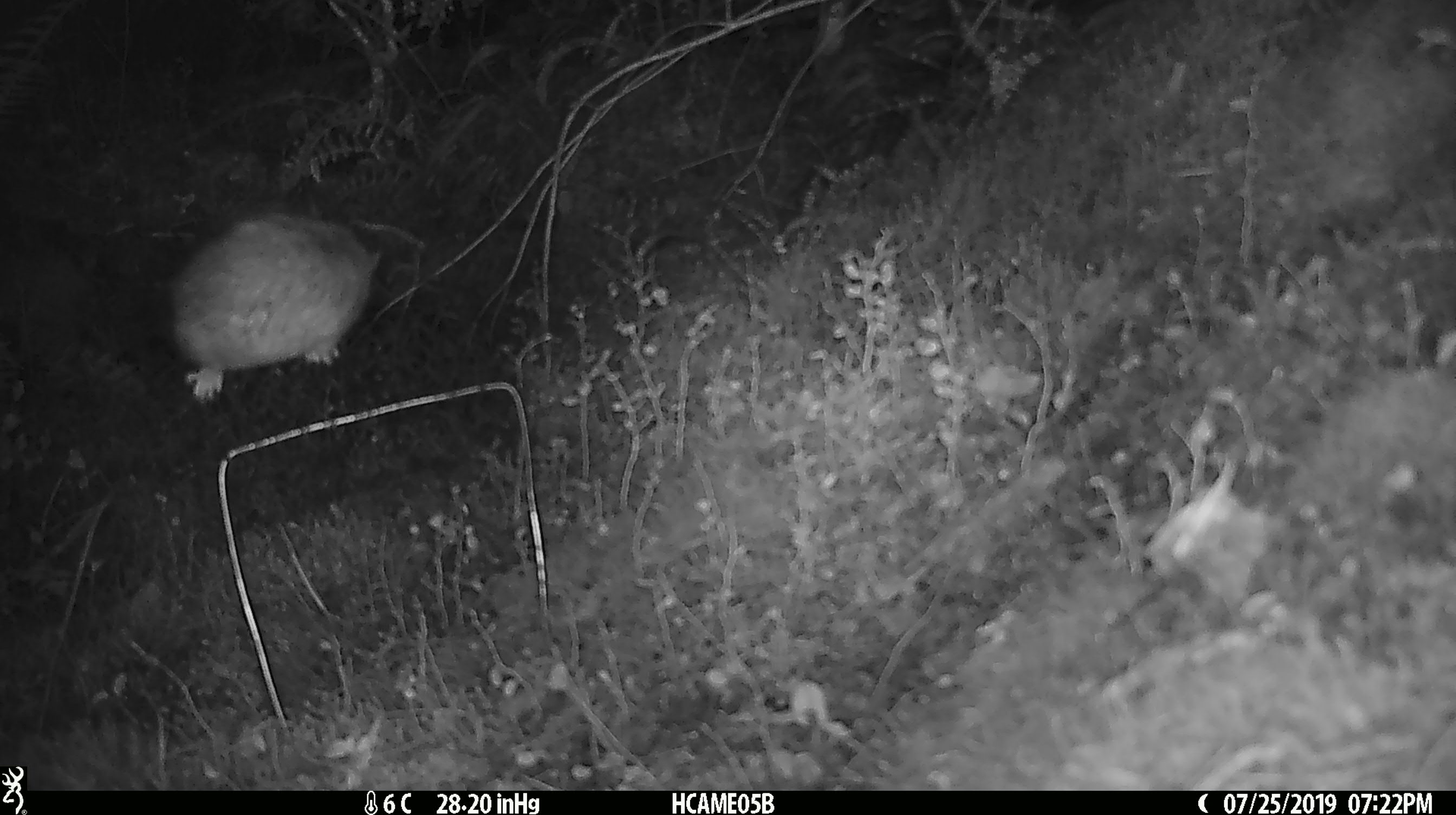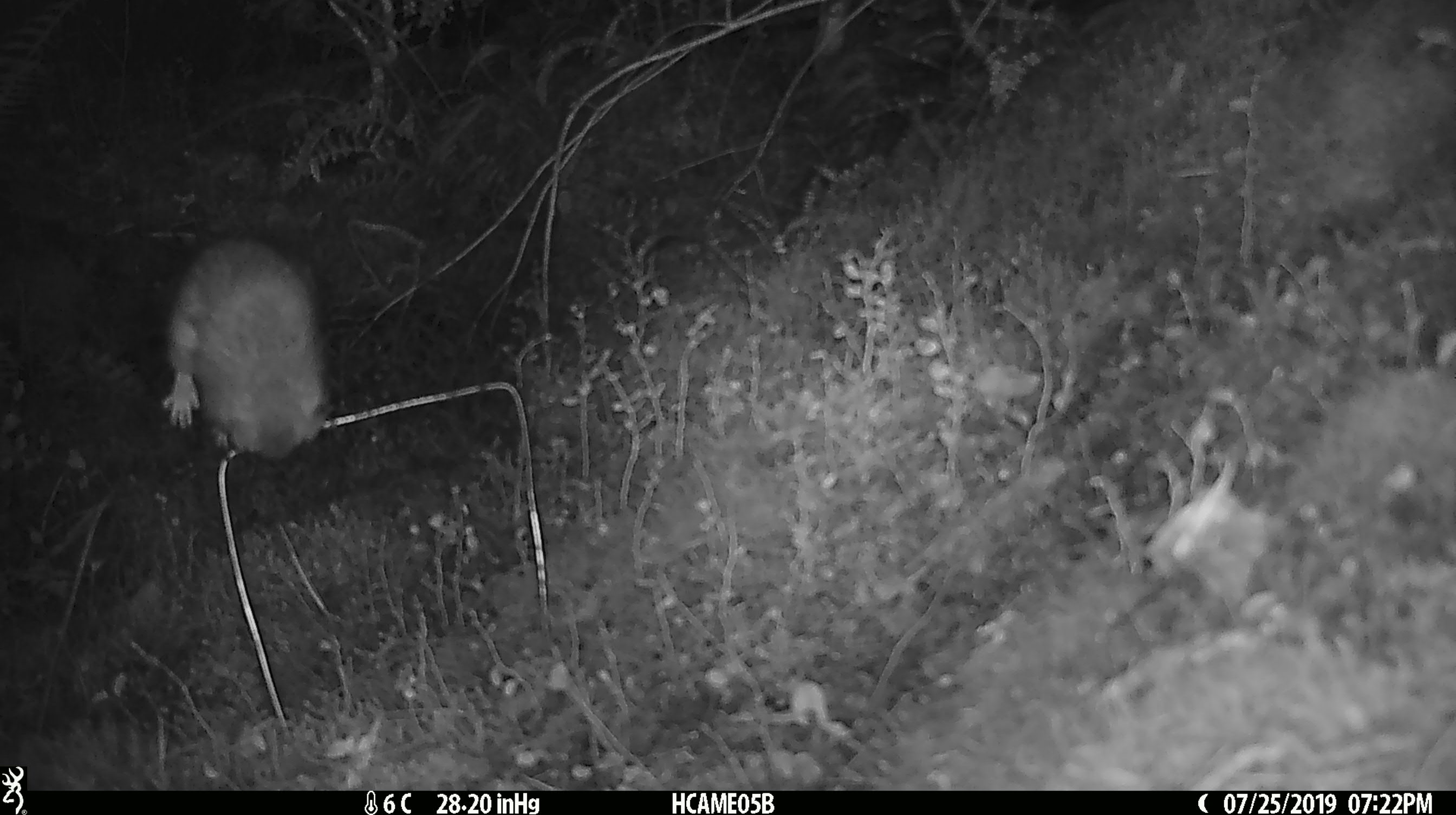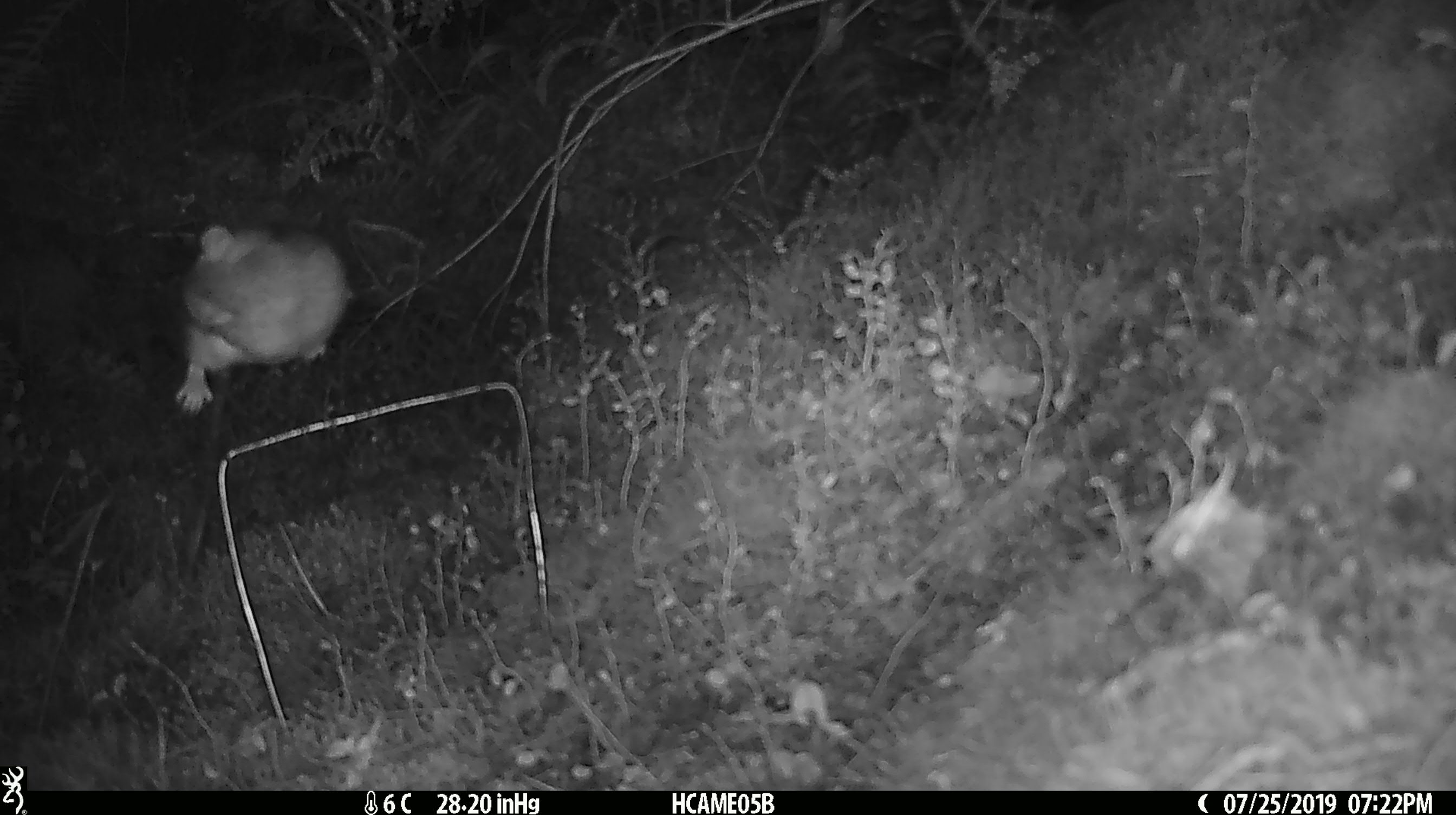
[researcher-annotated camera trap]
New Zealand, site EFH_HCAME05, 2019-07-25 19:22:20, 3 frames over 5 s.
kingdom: Animalia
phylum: Chordata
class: Mammalia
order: Rodentia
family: Muridae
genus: Rattus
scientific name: Rattus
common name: rat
Rat (Rattus).